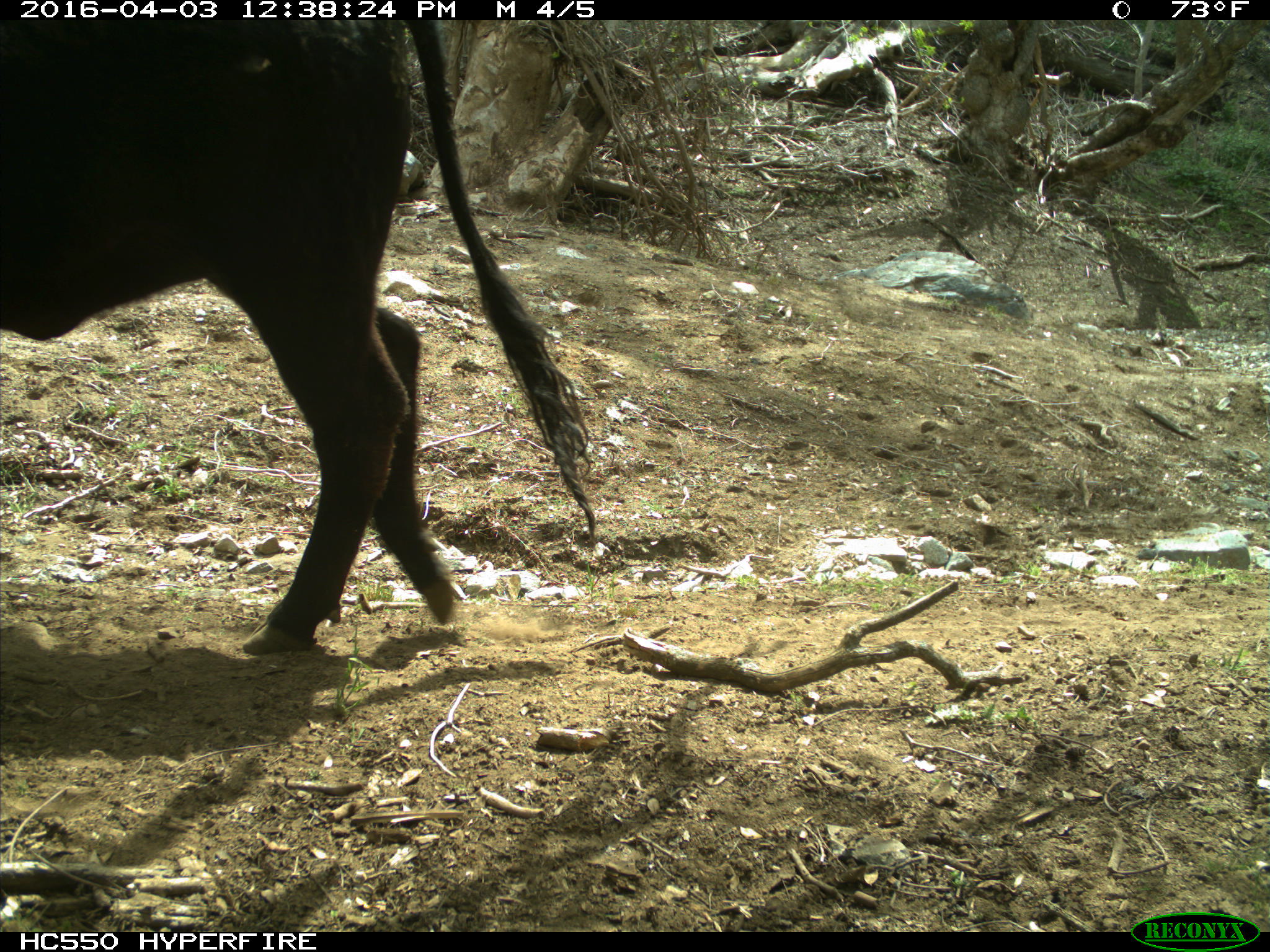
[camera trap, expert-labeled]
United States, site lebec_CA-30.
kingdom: Animalia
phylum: Chordata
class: Mammalia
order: Artiodactyla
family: Bovidae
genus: Bos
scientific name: Bos taurus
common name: domestic cow